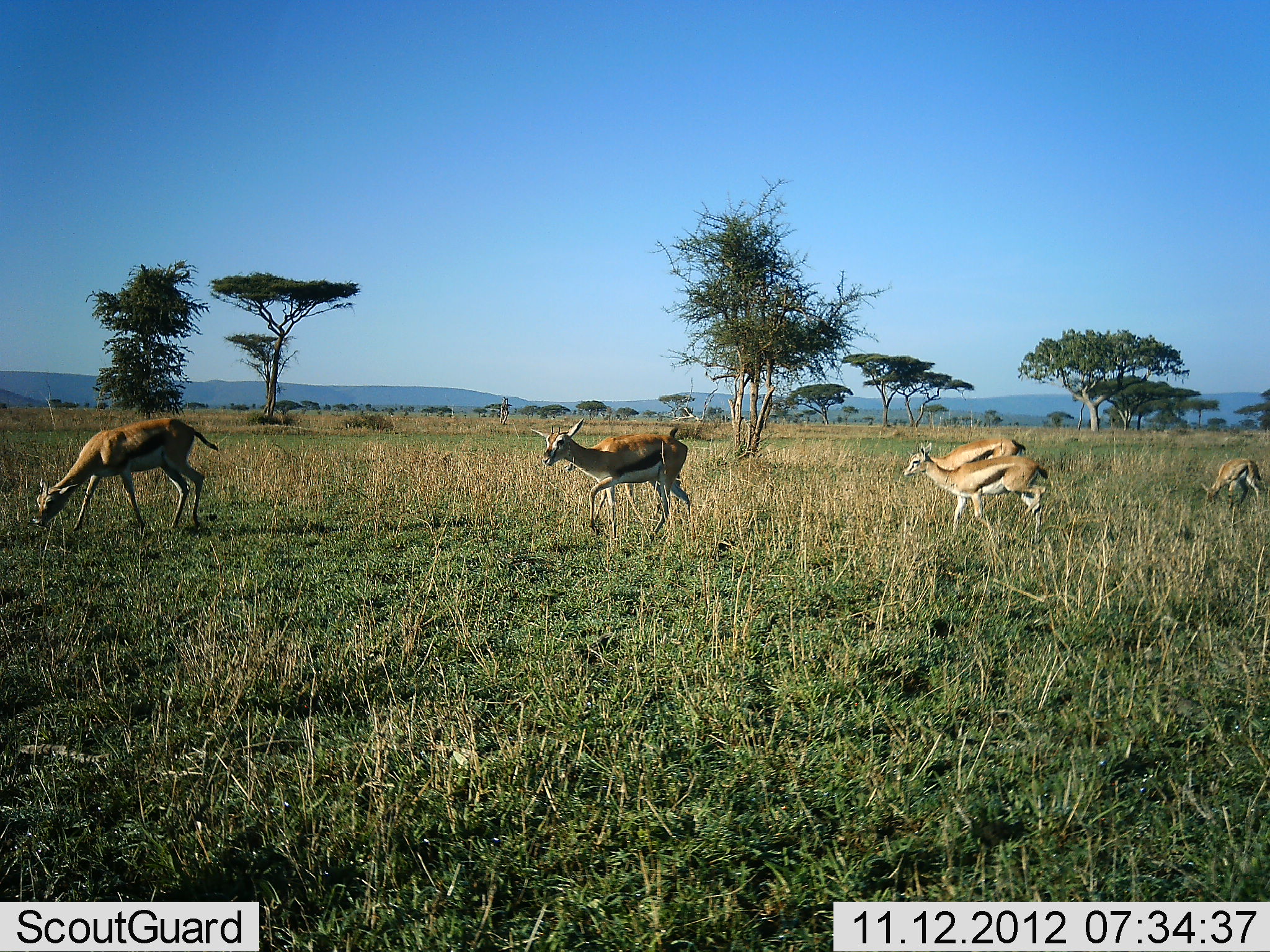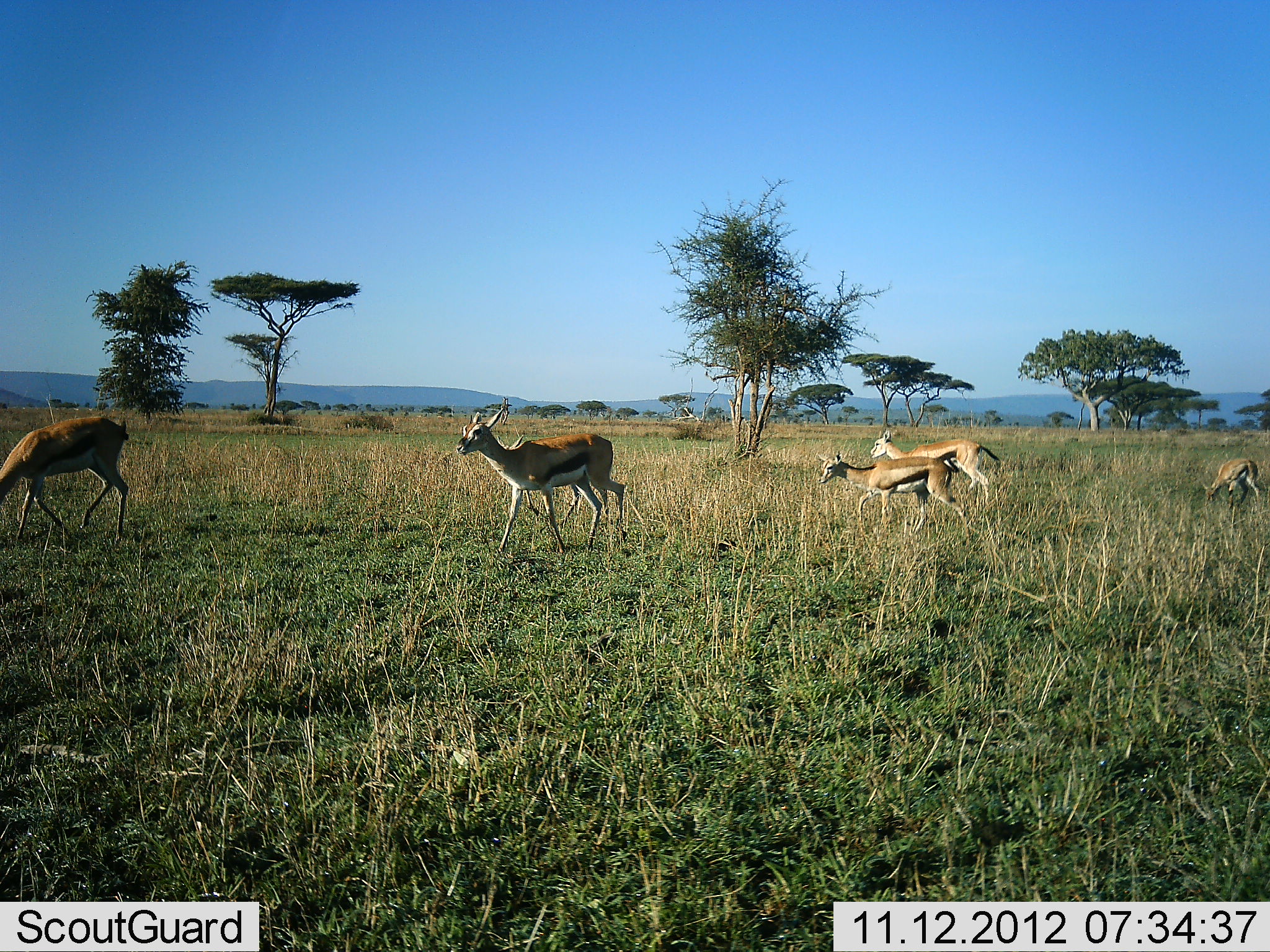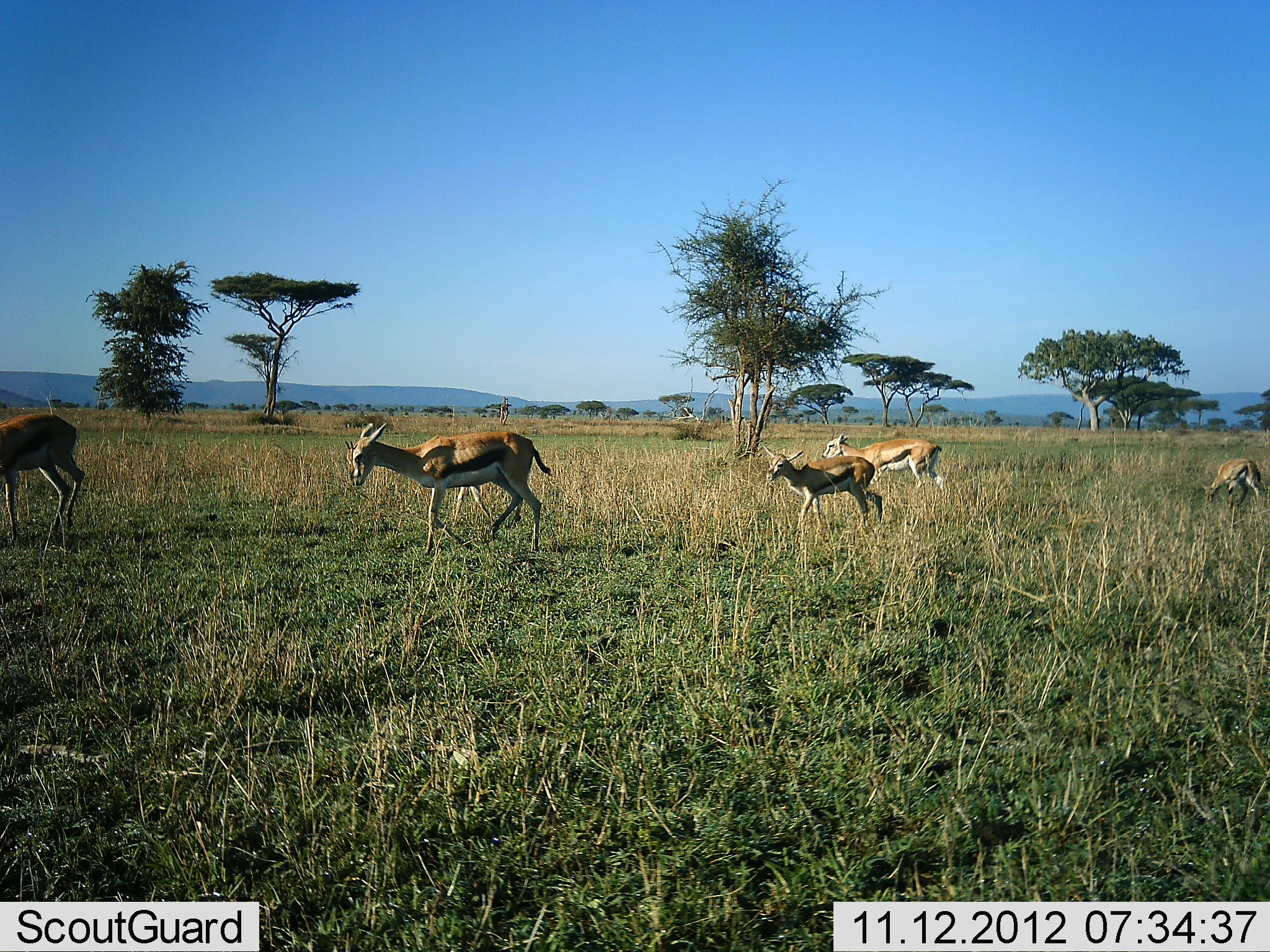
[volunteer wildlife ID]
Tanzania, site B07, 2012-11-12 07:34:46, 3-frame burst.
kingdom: Animalia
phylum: Chordata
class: Mammalia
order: Artiodactyla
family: Bovidae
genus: Eudorcas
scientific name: Eudorcas thomsonii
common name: thomson's gazelle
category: gazellethomsons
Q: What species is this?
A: Gazellethomsons (thomson's gazelle) (Eudorcas thomsonii).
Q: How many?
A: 5.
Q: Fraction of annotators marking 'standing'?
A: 10%.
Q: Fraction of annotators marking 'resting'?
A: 0%.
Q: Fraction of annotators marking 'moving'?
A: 100%.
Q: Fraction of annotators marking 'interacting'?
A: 0%.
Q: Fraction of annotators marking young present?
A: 0%.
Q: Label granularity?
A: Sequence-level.